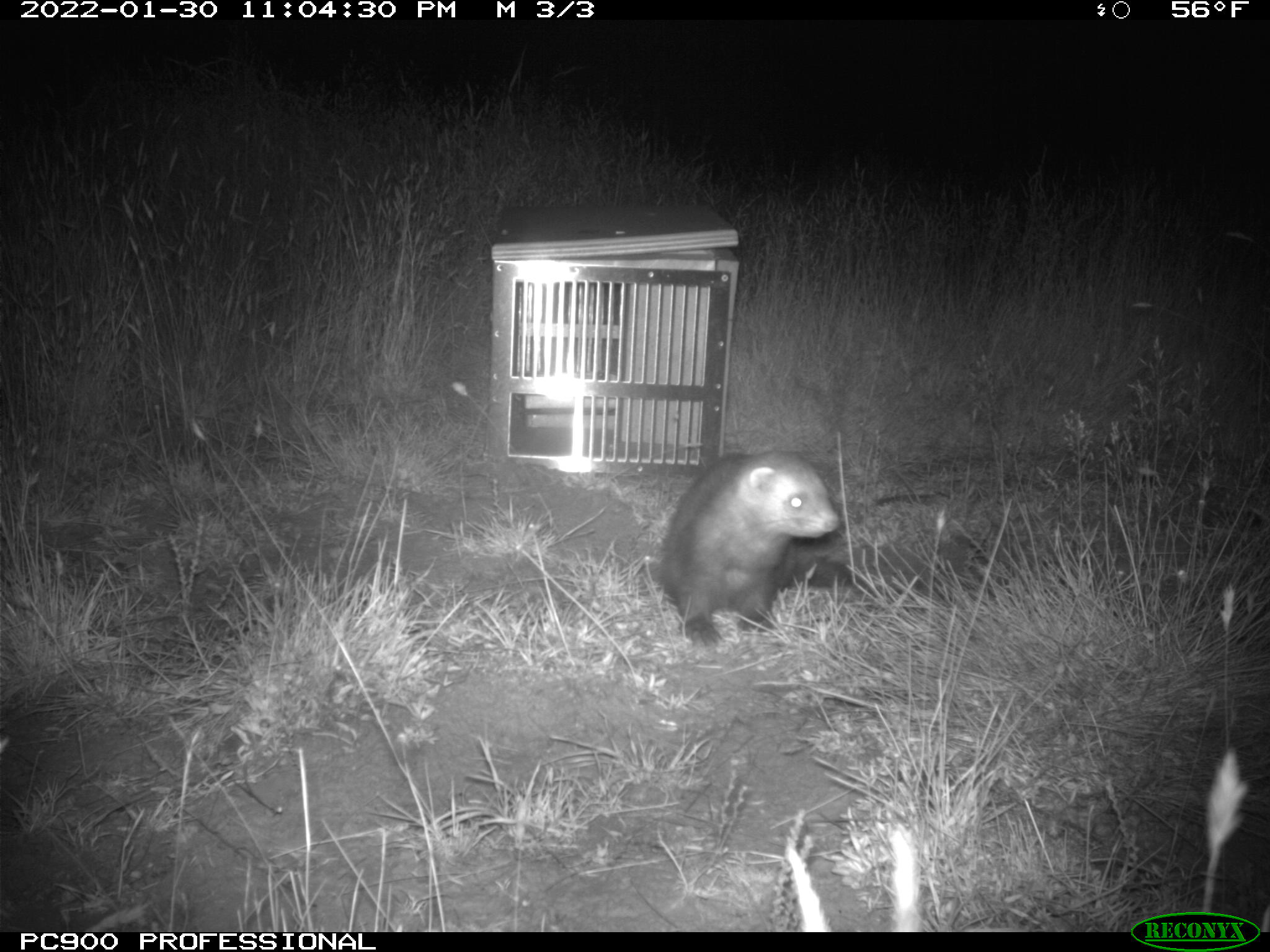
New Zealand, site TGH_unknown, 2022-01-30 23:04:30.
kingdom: Animalia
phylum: Chordata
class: Mammalia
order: Carnivora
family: Mustelidae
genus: Mustela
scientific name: Mustela furo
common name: ferret